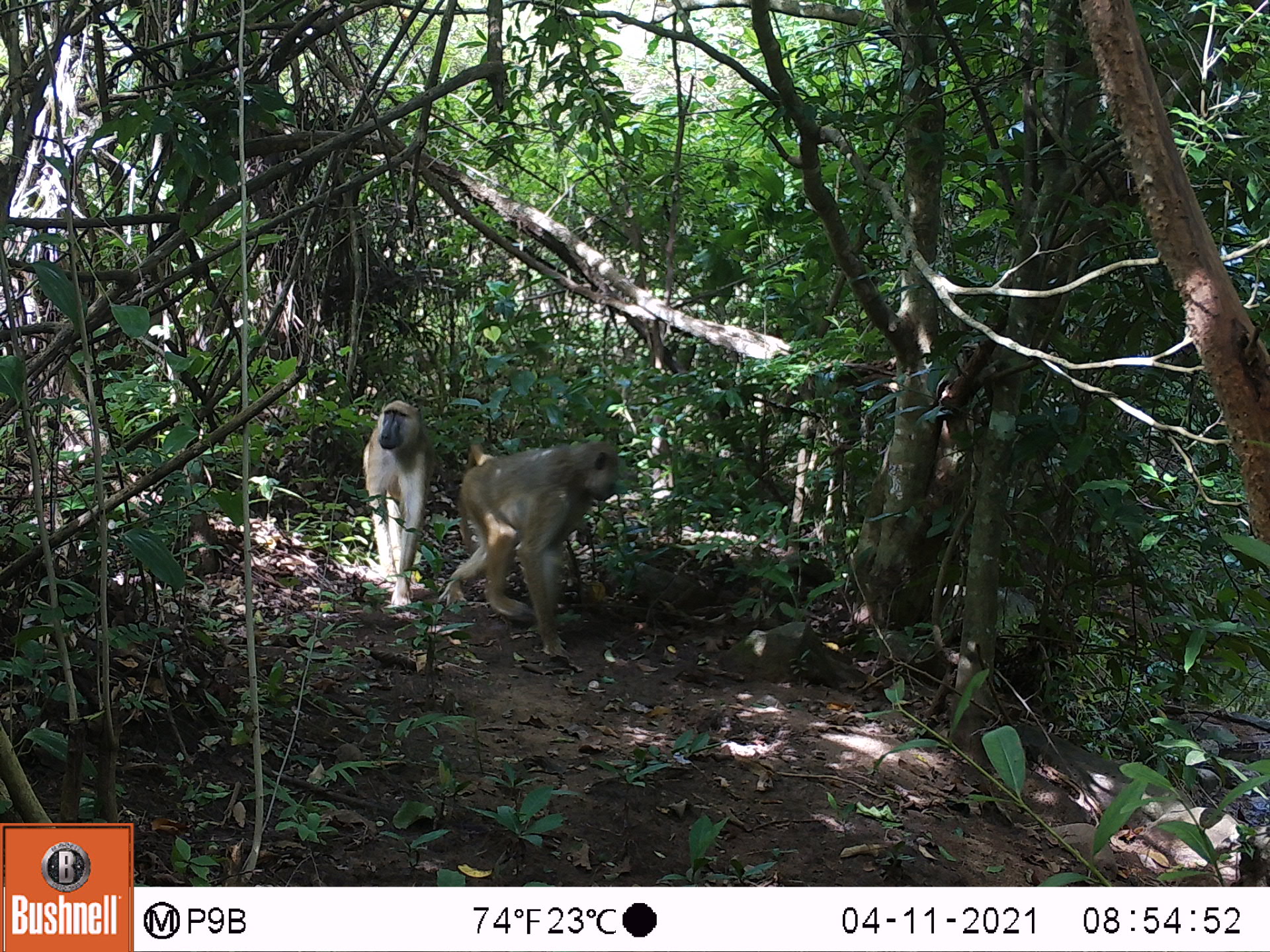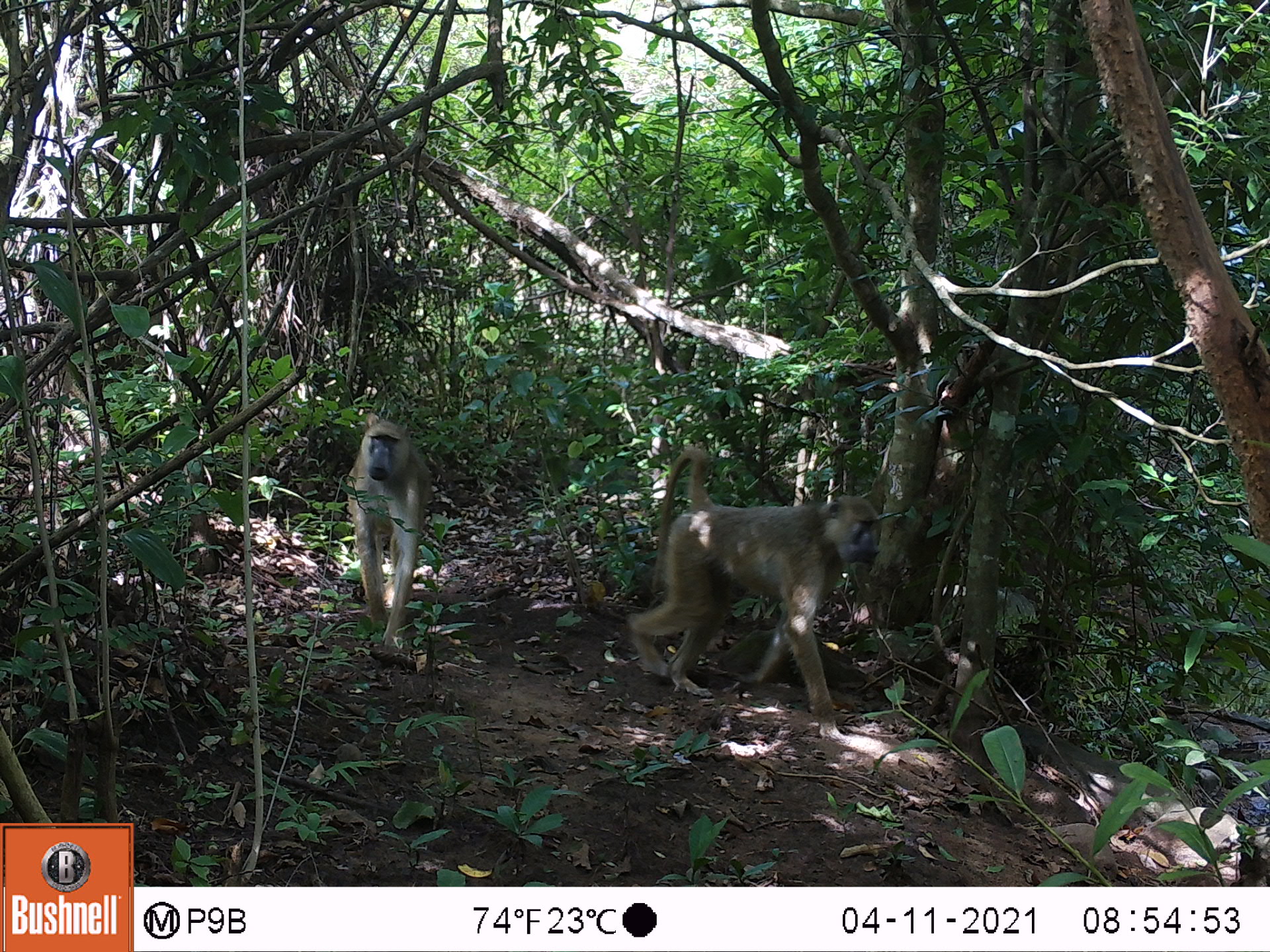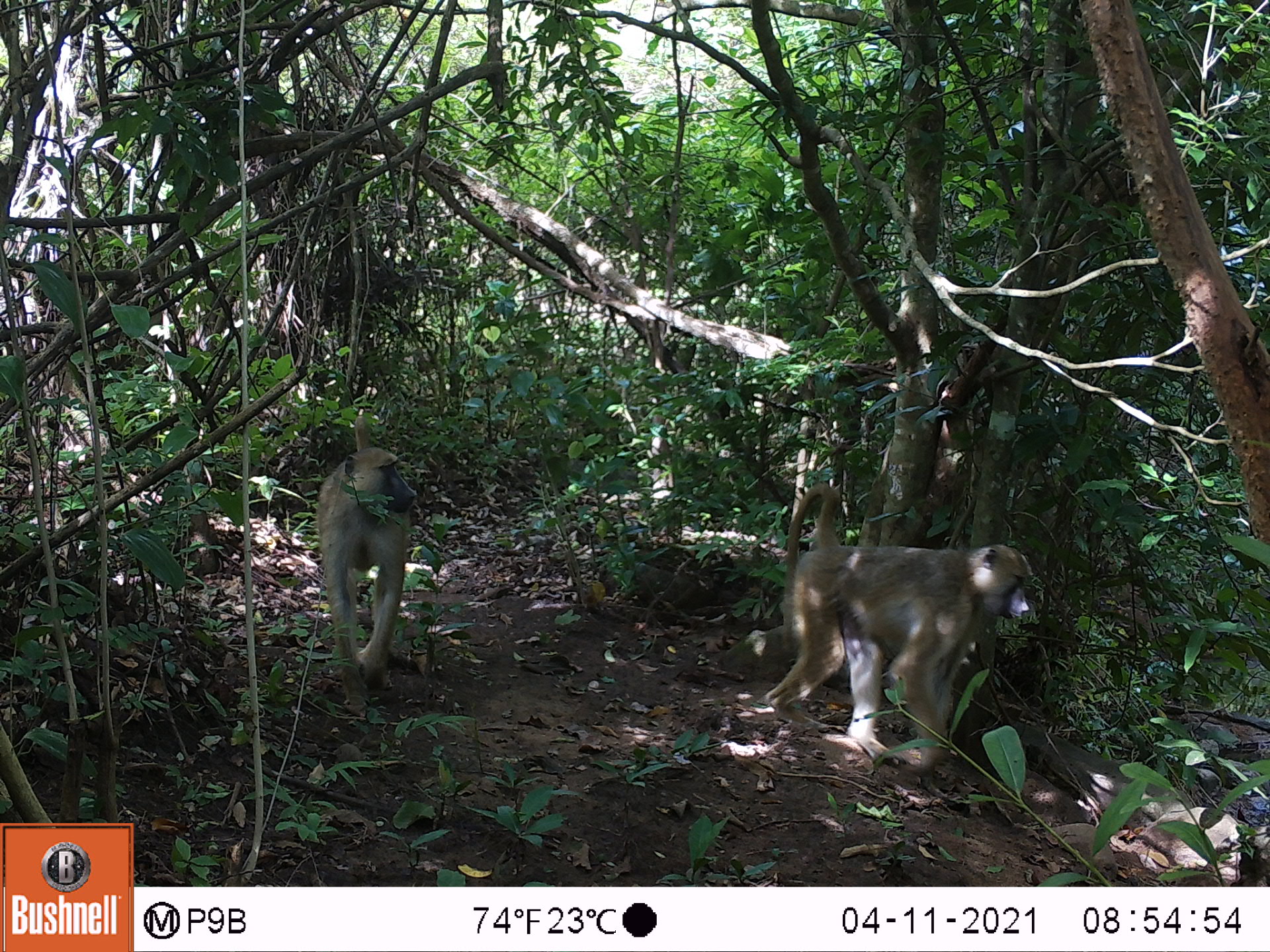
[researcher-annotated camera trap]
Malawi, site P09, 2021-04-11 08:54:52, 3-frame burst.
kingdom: Animalia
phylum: Chordata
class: Mammalia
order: Primates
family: Cercopithecidae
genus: Papio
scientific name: Papio cynocephalus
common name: yellow baboon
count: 2